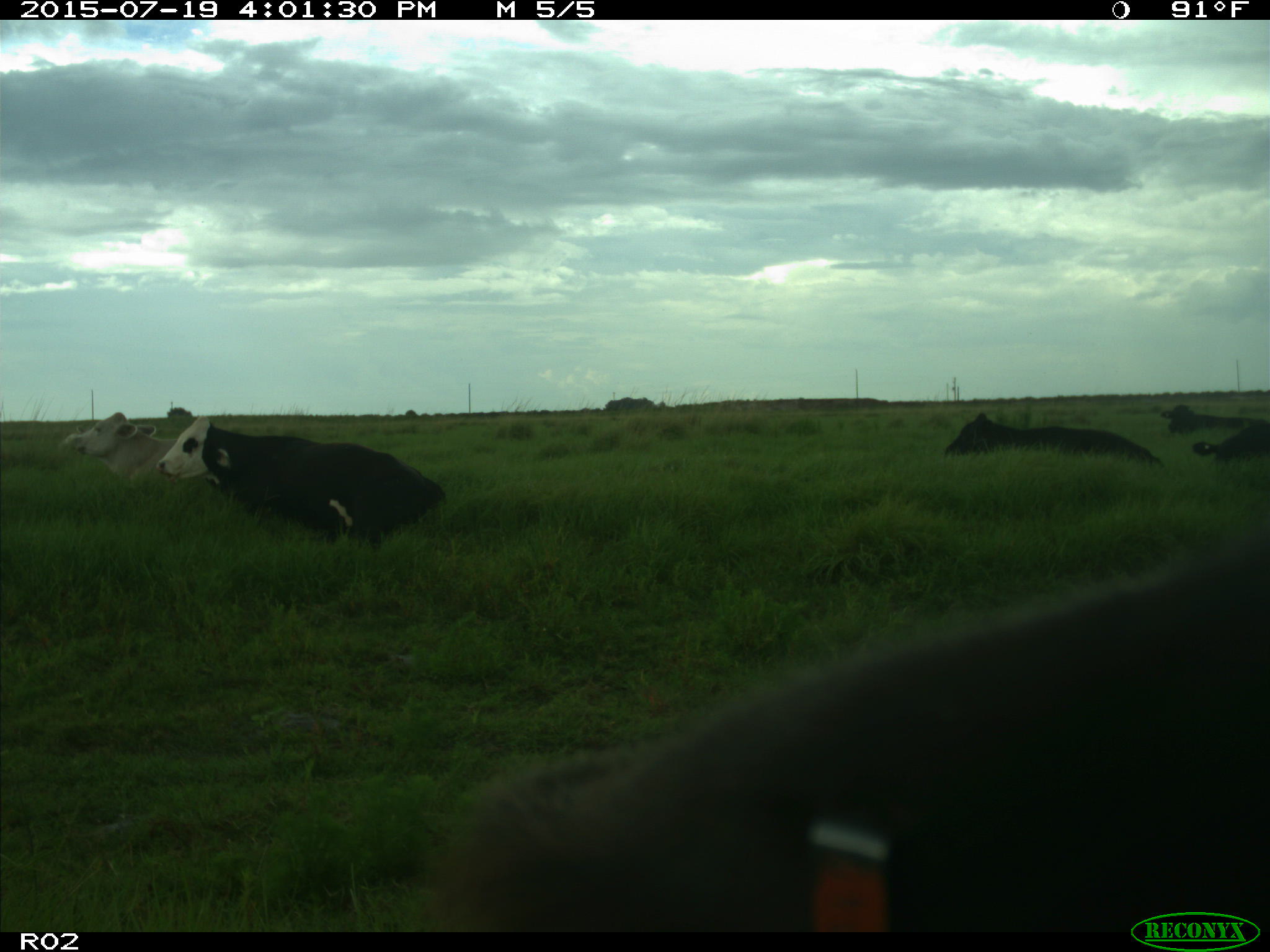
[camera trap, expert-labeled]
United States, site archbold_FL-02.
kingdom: Animalia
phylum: Chordata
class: Mammalia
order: Artiodactyla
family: Bovidae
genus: Bos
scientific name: Bos taurus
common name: domestic cow